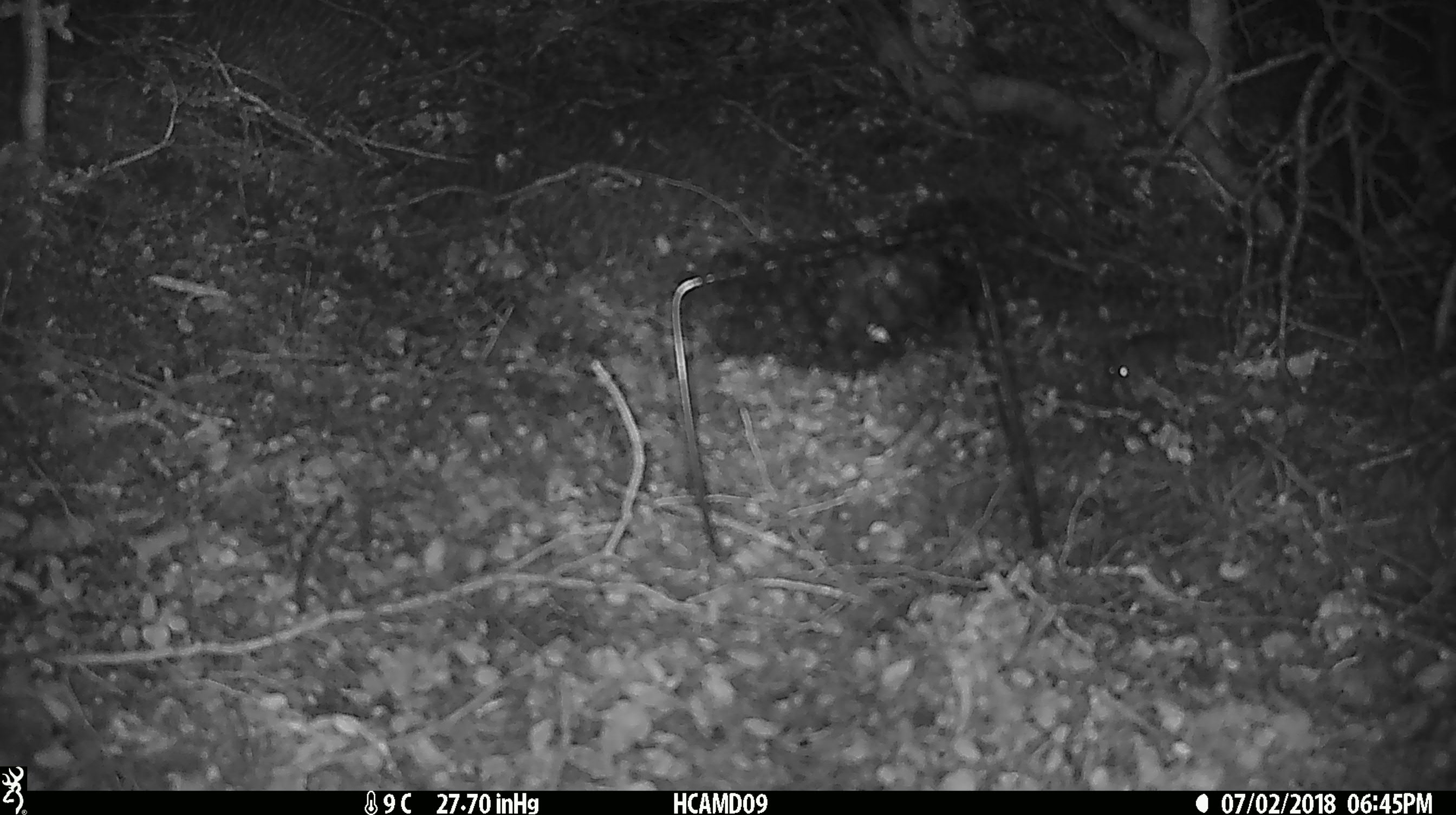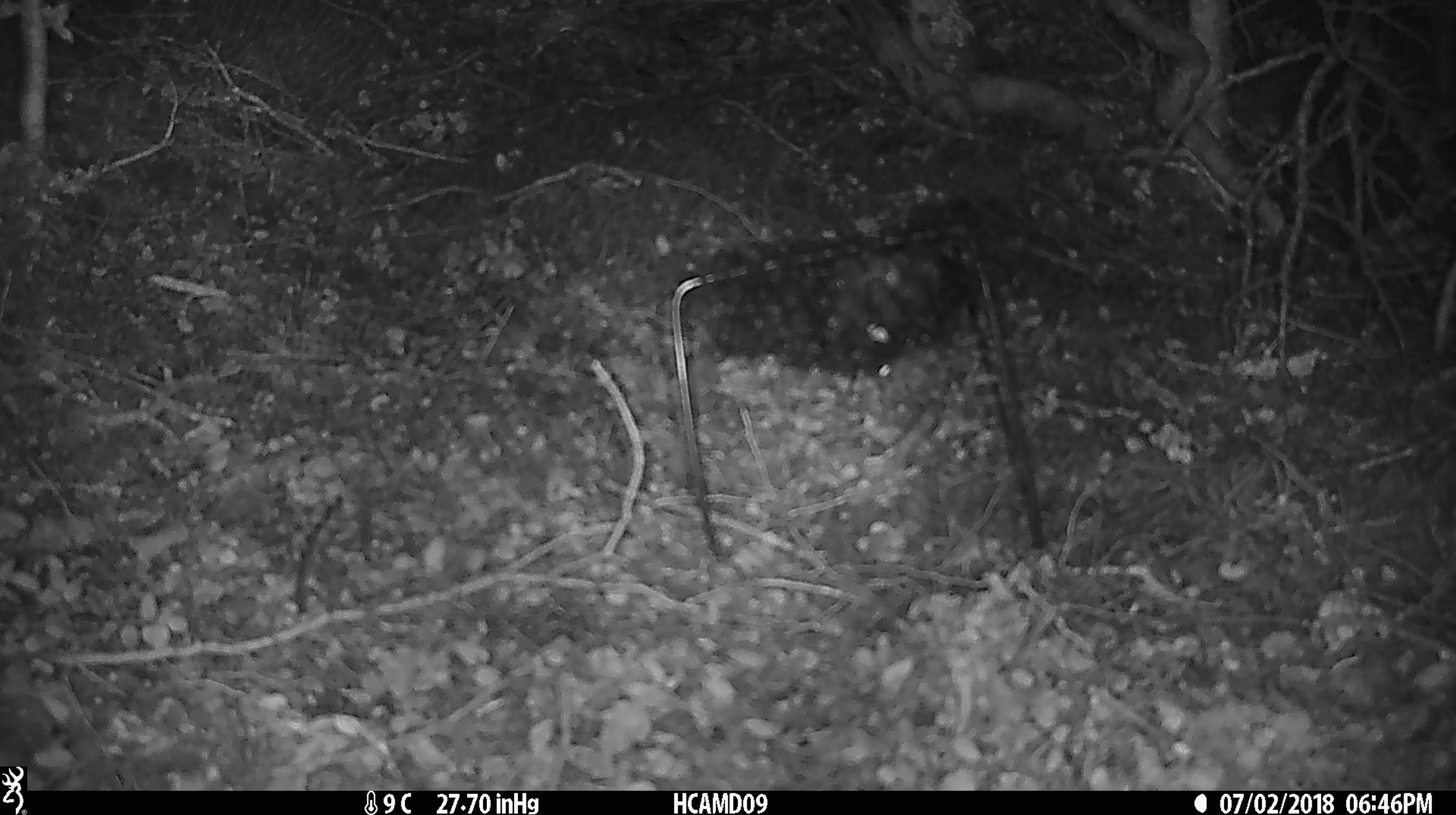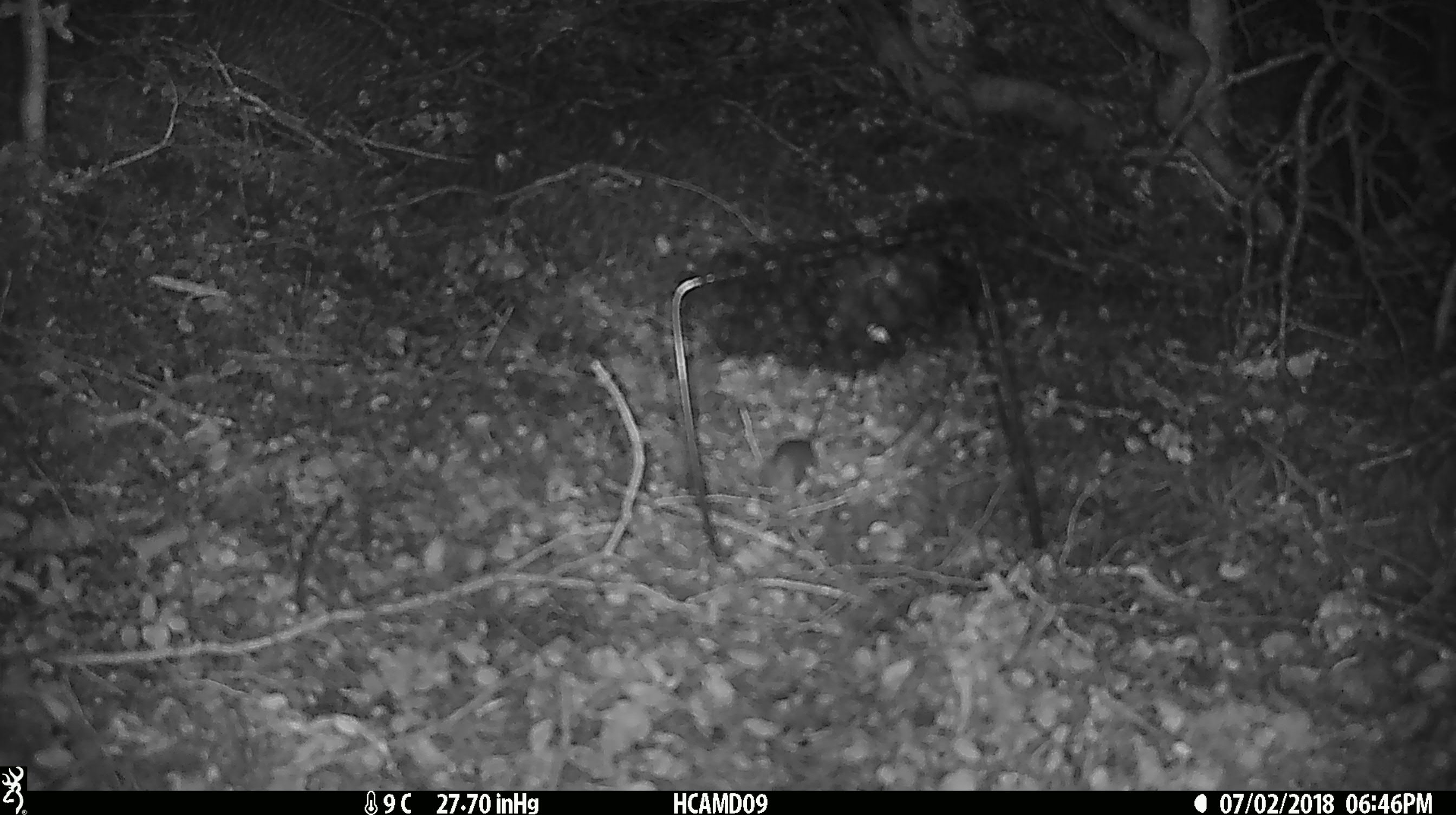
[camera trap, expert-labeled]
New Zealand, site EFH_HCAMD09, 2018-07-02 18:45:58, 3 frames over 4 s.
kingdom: Animalia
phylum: Chordata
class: Mammalia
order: Rodentia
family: Muridae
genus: Mus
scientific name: Mus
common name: mouse